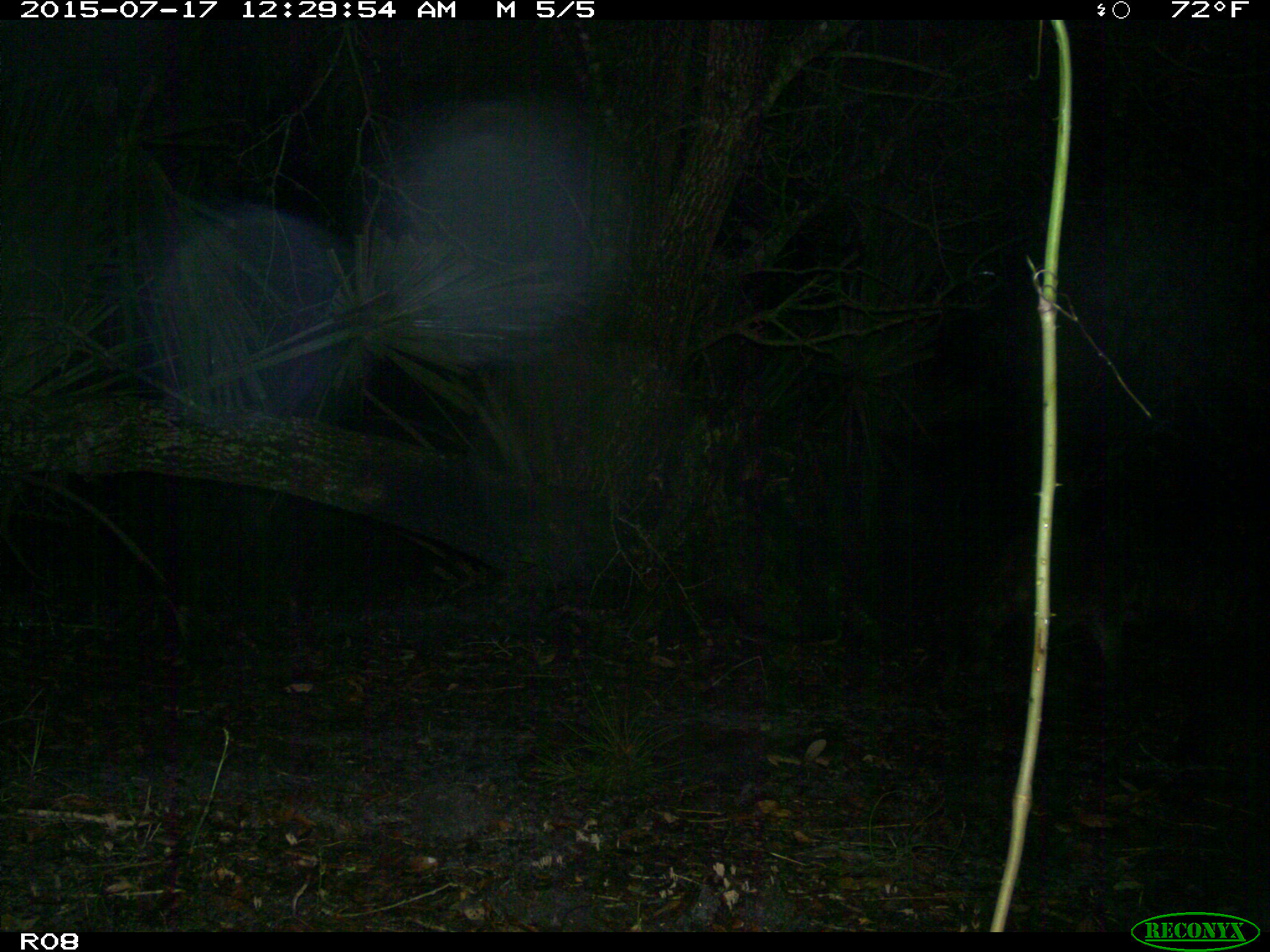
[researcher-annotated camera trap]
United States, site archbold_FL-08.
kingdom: Animalia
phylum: Chordata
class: Mammalia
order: Carnivora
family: Procyonidae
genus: Procyon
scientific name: Procyon lotor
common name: common raccoon